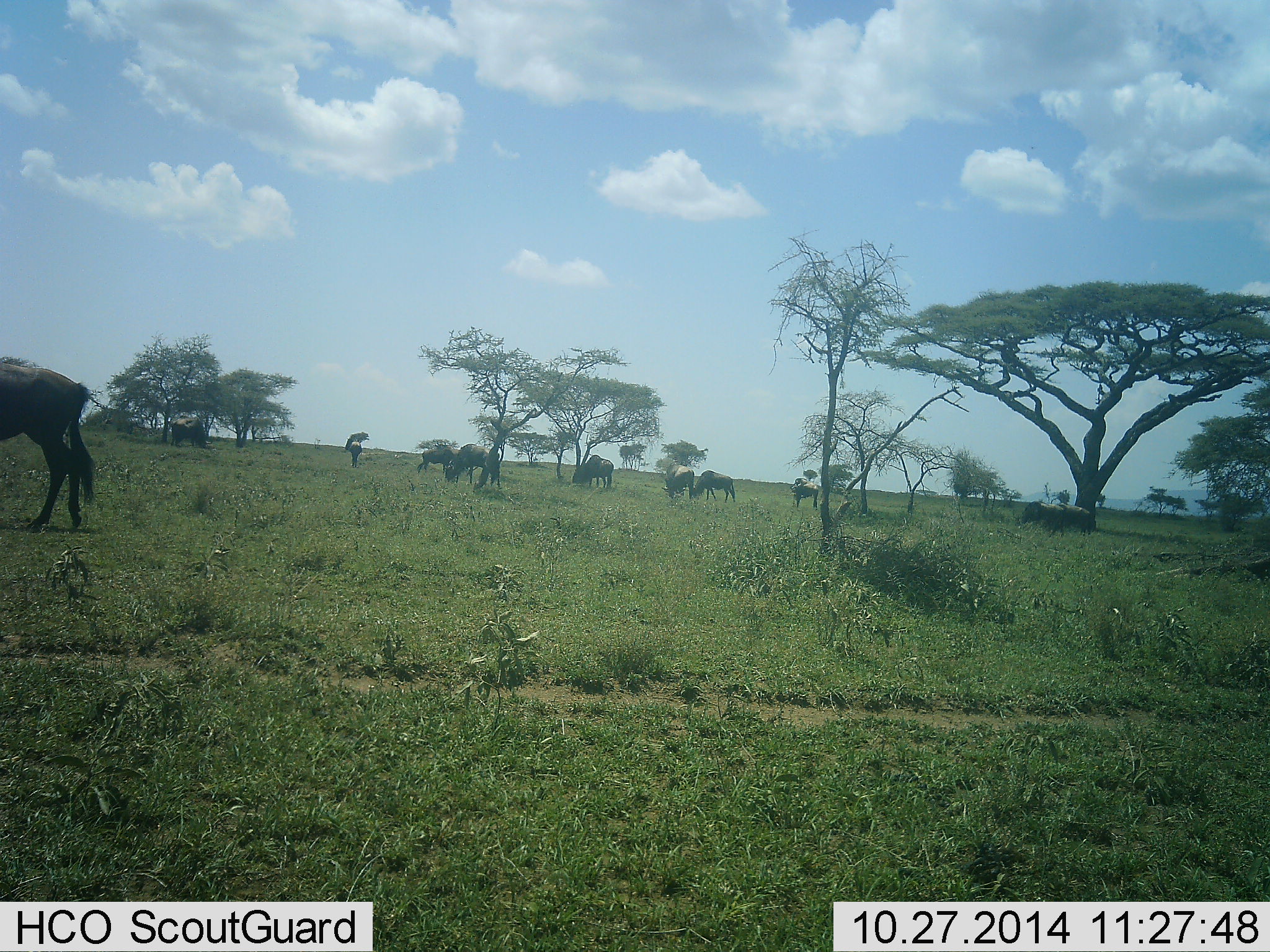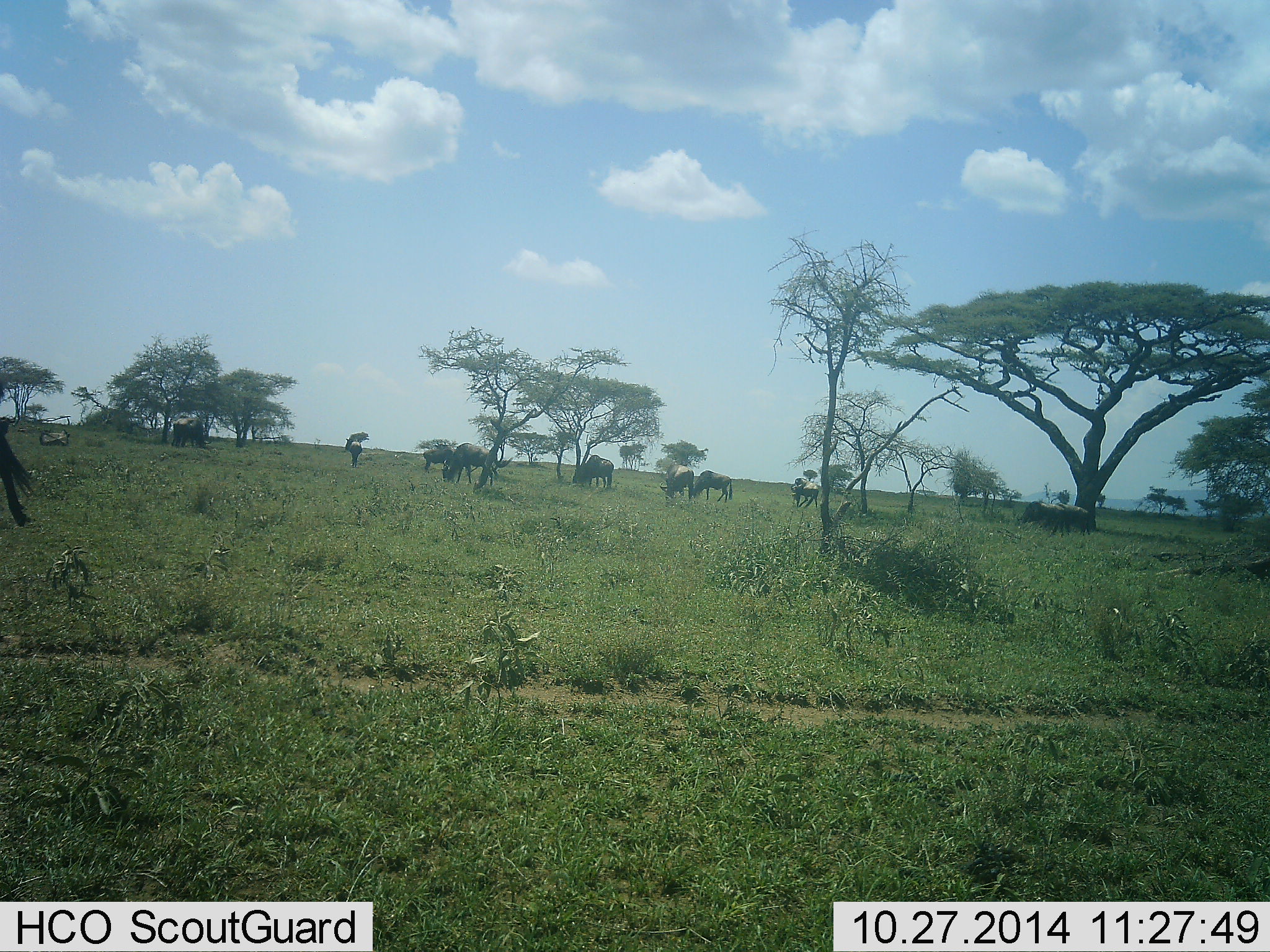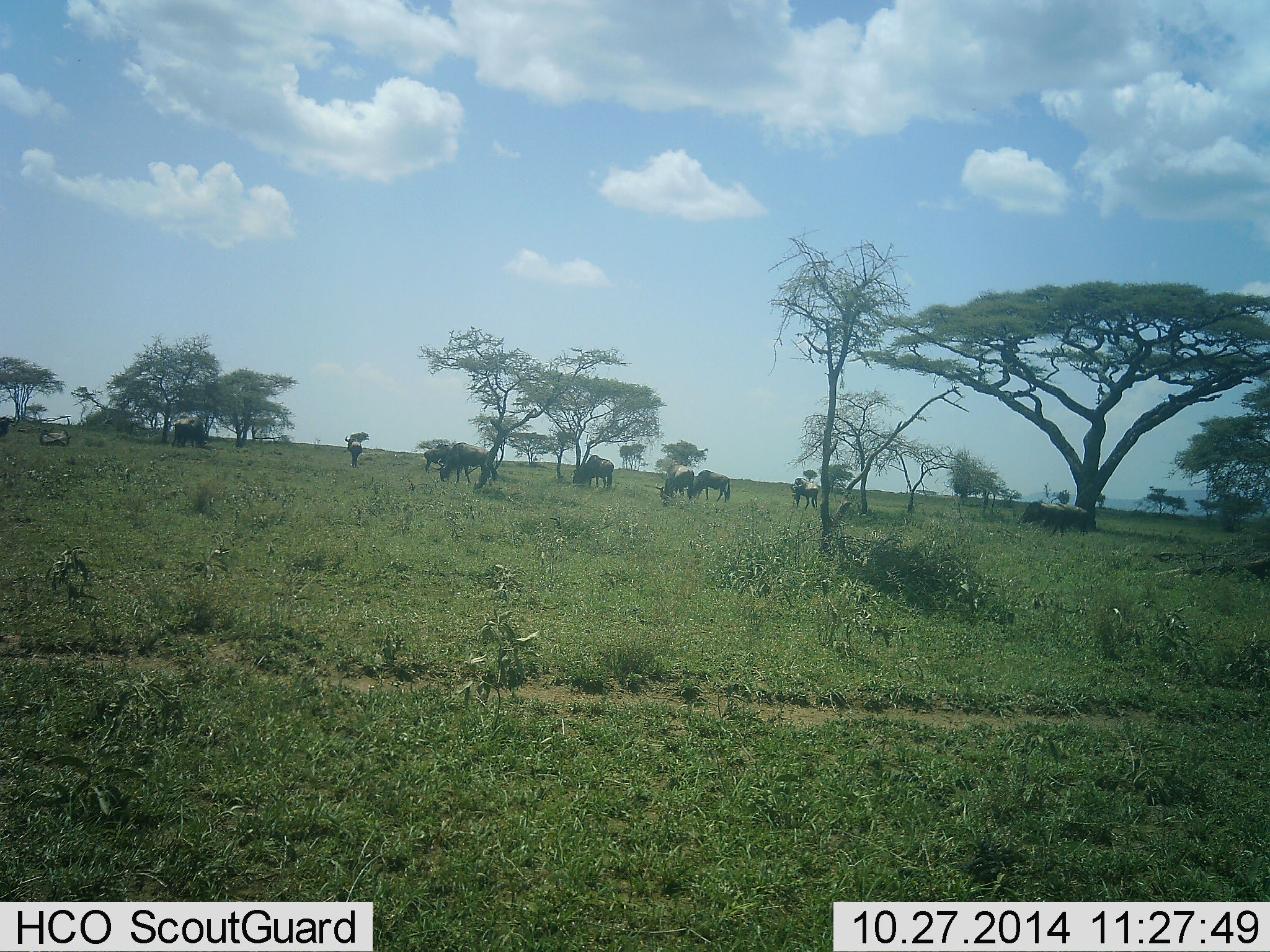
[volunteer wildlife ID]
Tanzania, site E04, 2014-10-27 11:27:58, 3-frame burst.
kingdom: Animalia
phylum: Chordata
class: Mammalia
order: Artiodactyla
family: Bovidae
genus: Connochaetes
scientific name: Connochaetes taurinus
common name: blue wildebeest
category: wildebeest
Wildebeest (blue wildebeest) (Connochaetes taurinus), count 9. Behavior (volunteer vote fractions): standing 50%, resting 10%, moving 80%, interacting 0%. Young present (vote fraction): 0%. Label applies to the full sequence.